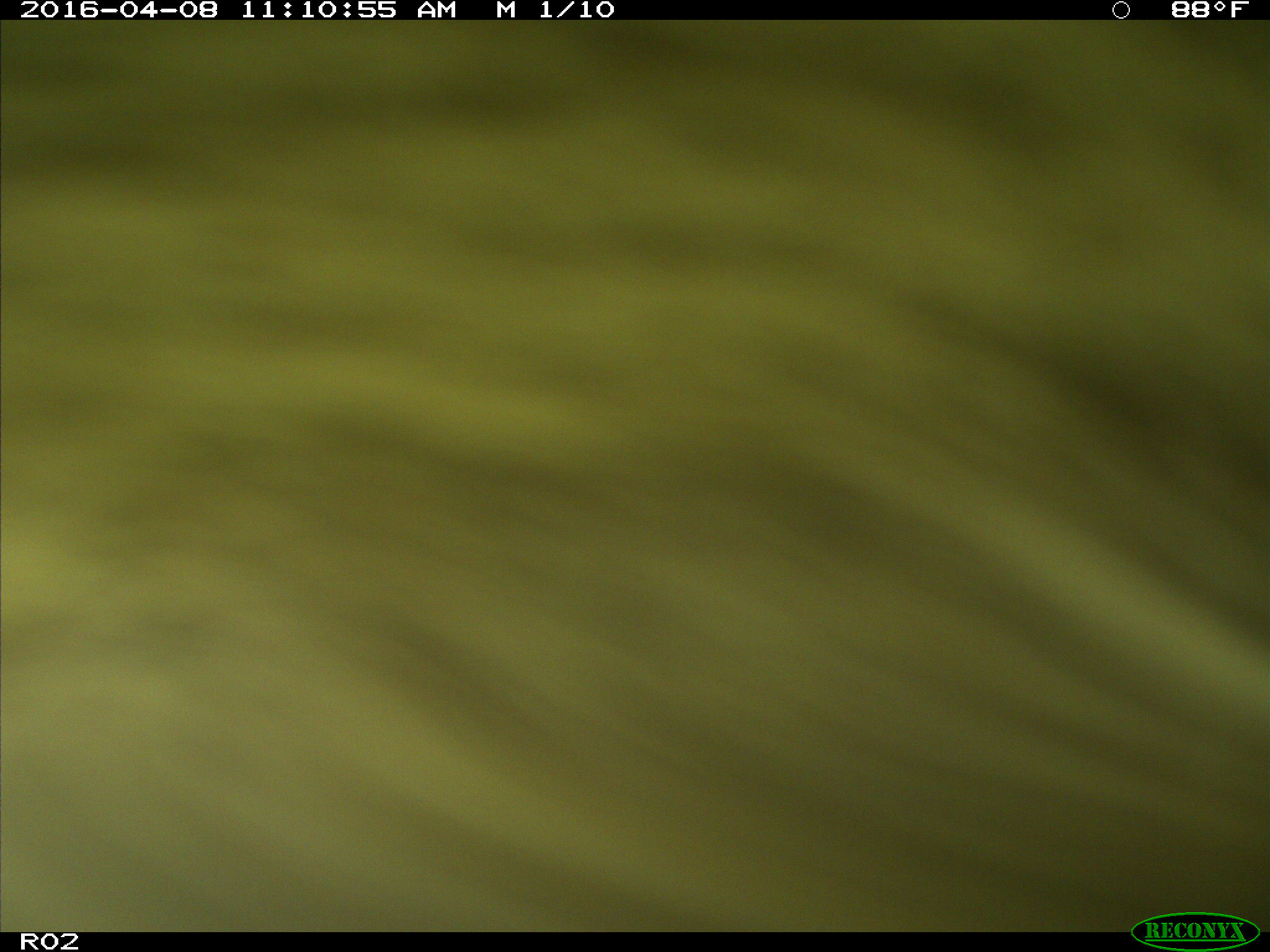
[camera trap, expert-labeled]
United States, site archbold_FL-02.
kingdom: Animalia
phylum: Chordata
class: Mammalia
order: Artiodactyla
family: Bovidae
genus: Bos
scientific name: Bos taurus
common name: domestic cow